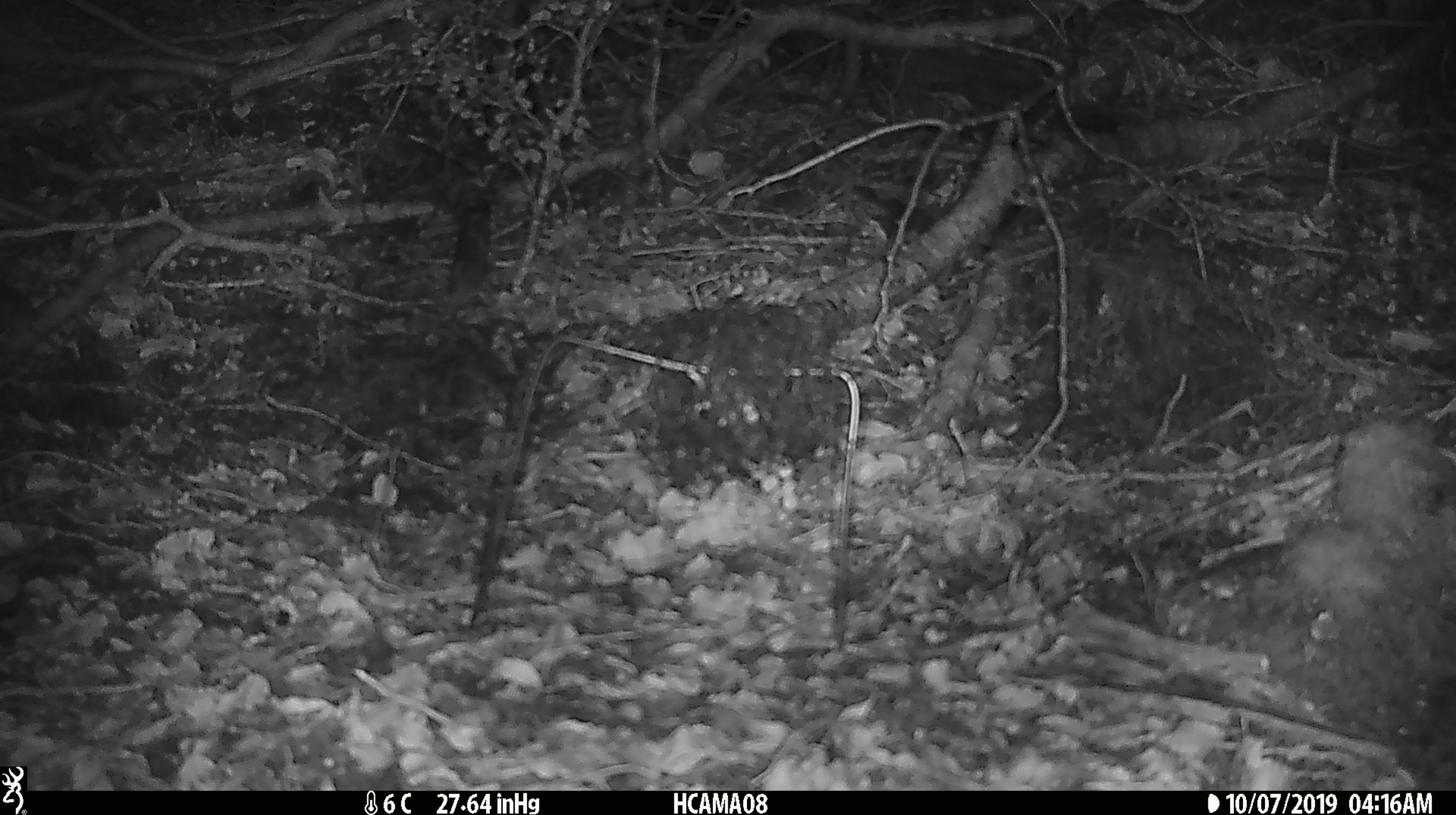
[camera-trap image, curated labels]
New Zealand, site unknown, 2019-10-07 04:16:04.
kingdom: Animalia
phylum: Chordata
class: Mammalia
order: Rodentia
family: Muridae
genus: Mus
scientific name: Mus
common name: mouse